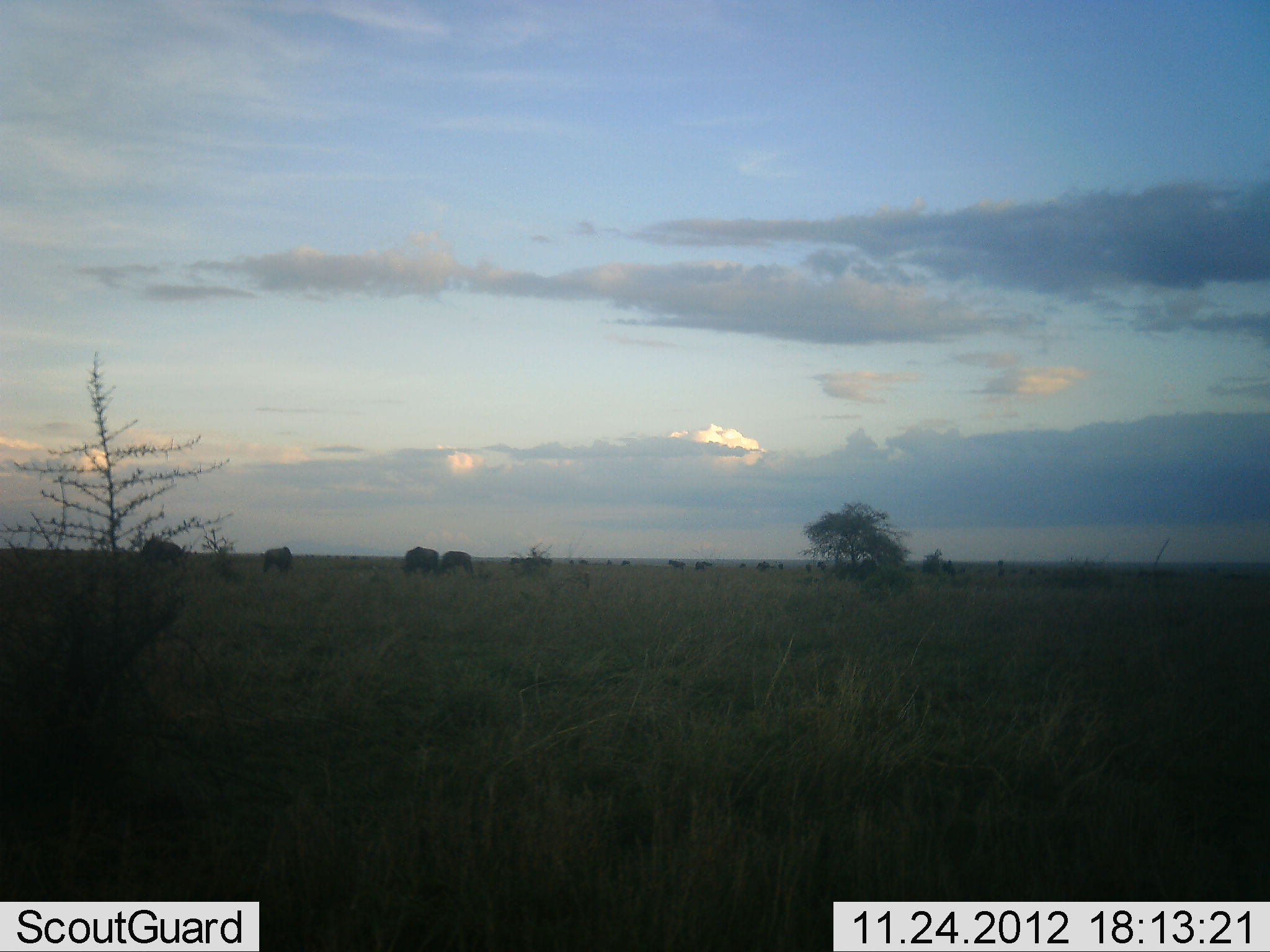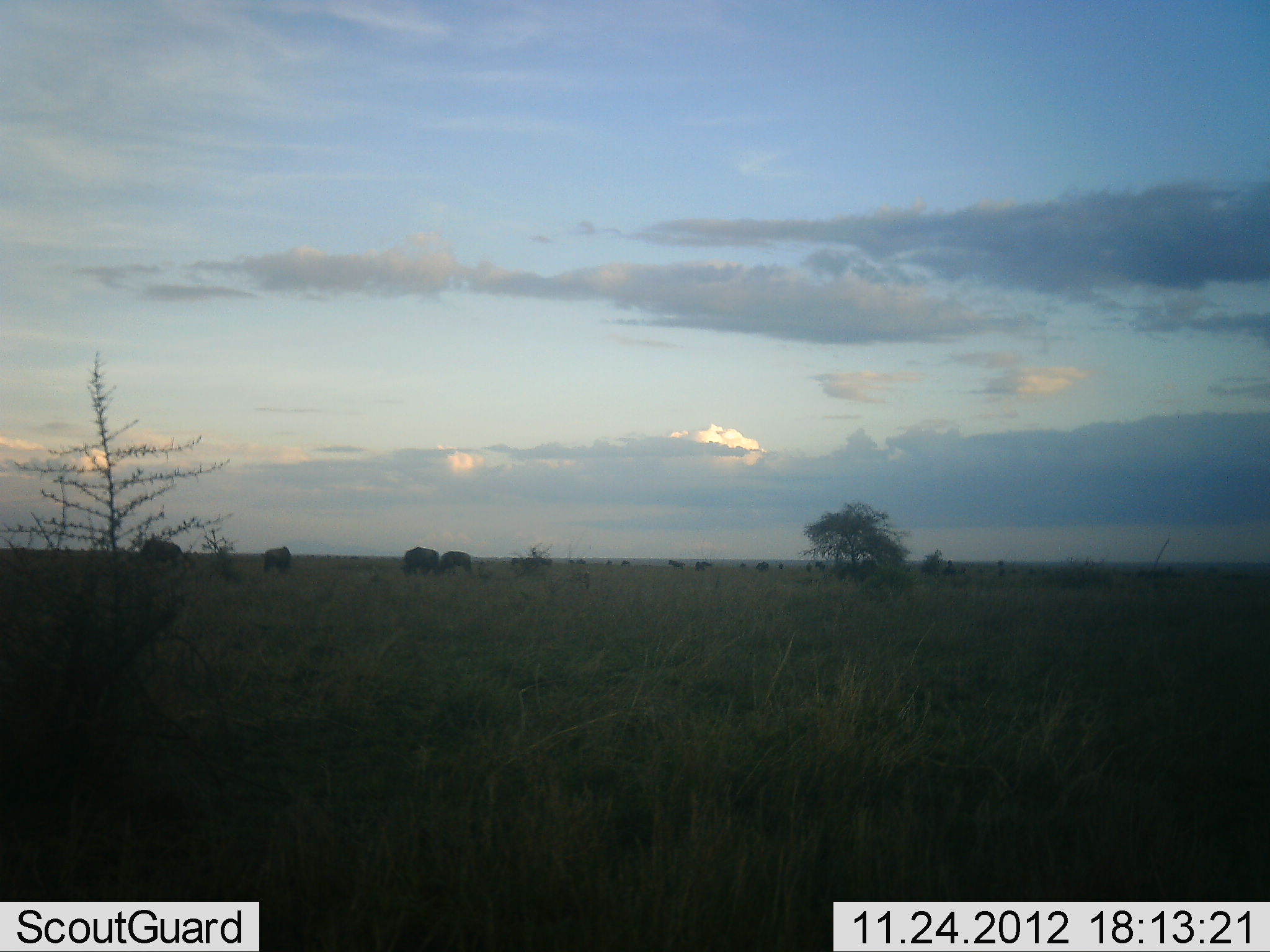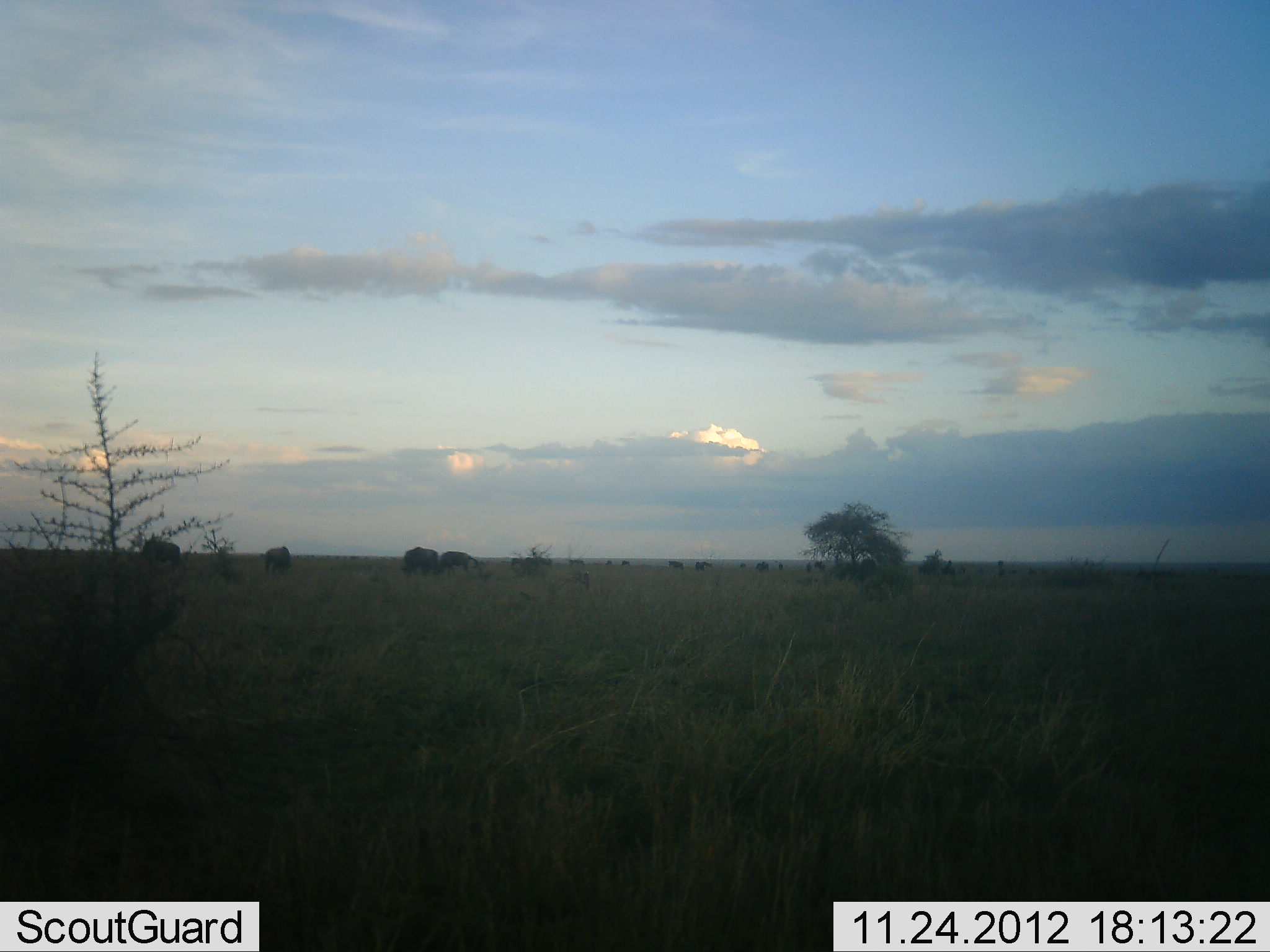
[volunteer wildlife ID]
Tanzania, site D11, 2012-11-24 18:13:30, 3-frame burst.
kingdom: Animalia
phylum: Chordata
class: Mammalia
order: Artiodactyla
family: Bovidae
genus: Connochaetes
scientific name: Connochaetes taurinus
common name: blue wildebeest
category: wildebeest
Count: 10.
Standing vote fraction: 30%.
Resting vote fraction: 0%.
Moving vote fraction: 10%.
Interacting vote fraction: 0%.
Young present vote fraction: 0%.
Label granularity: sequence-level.